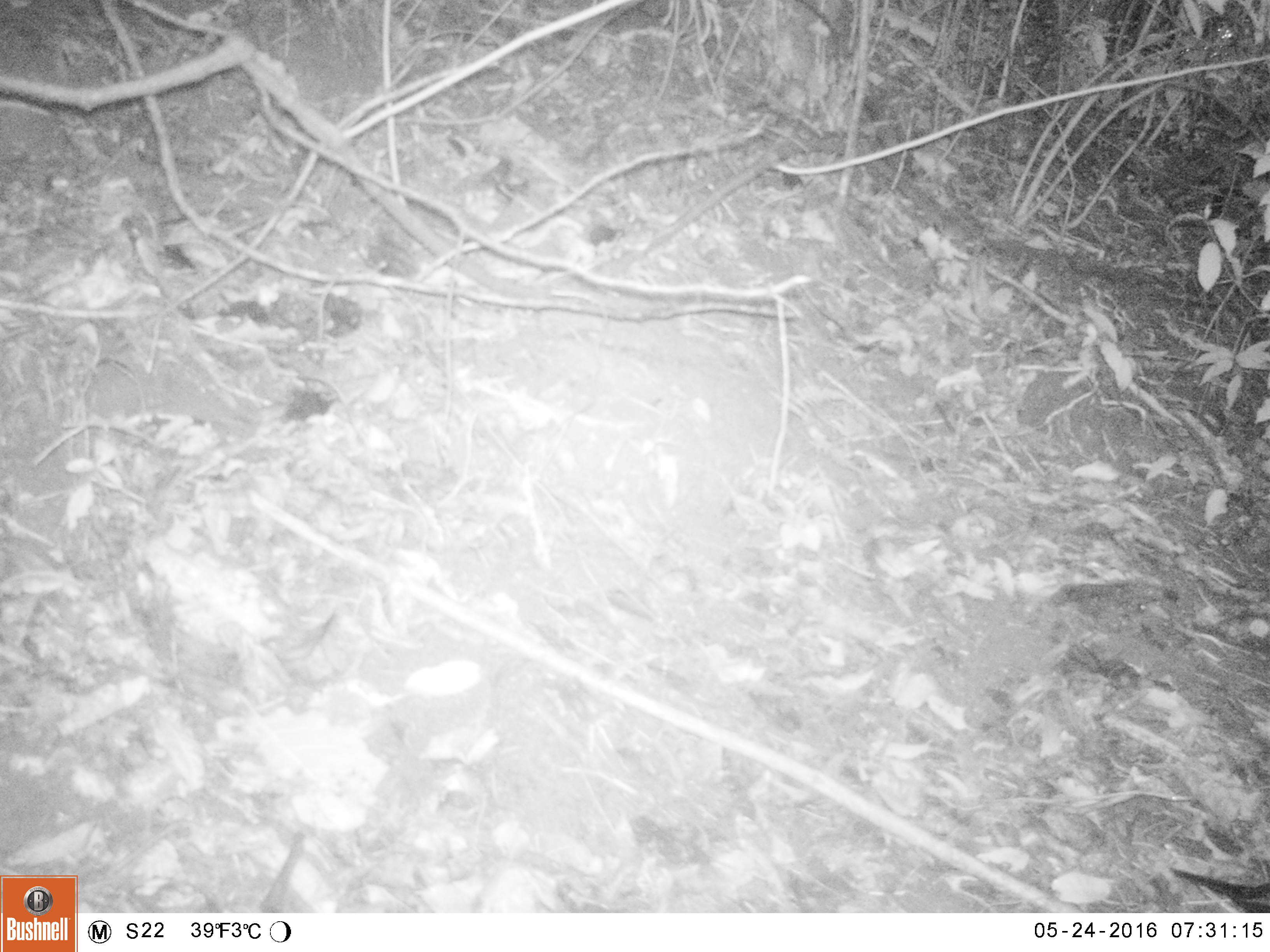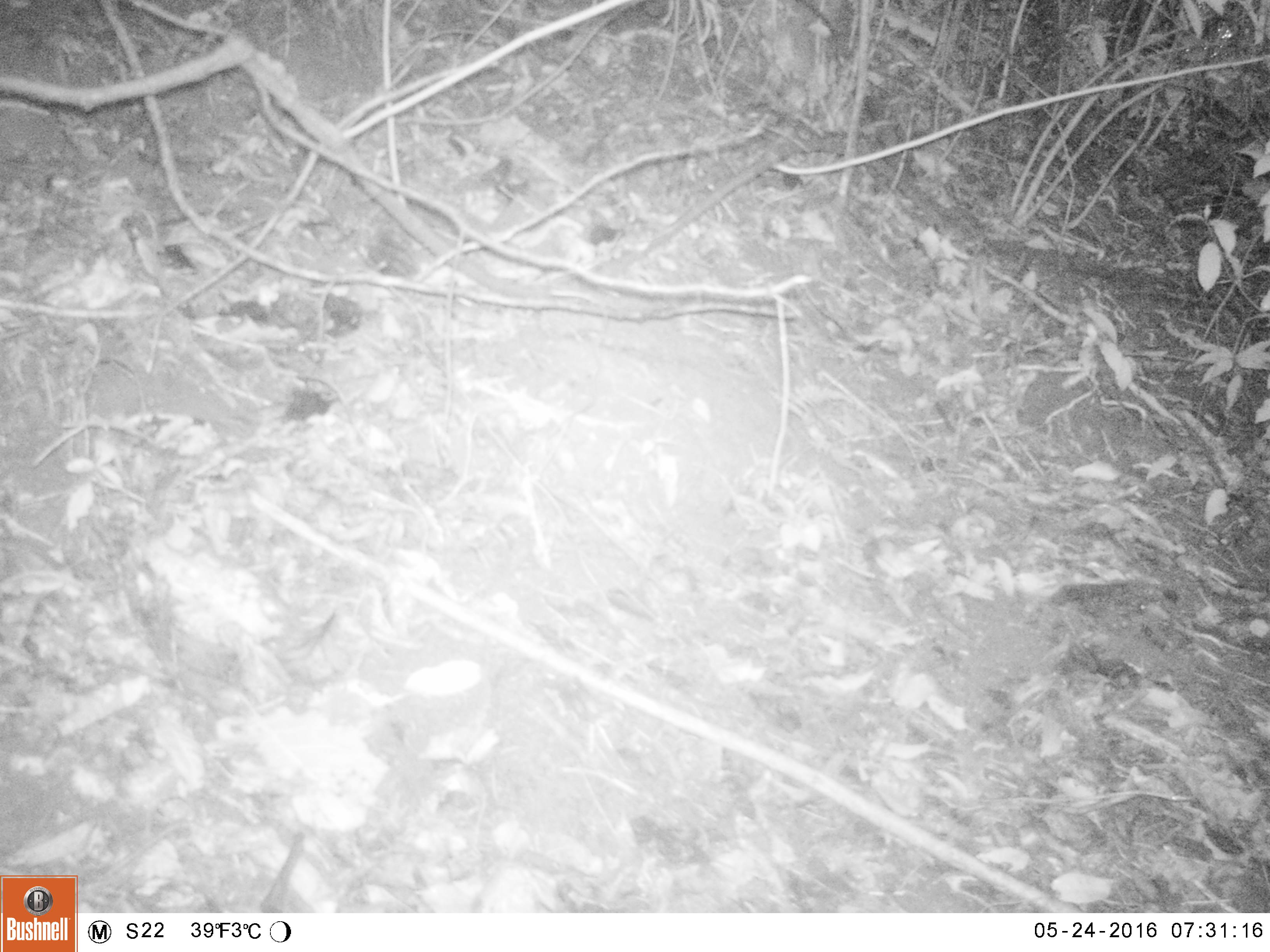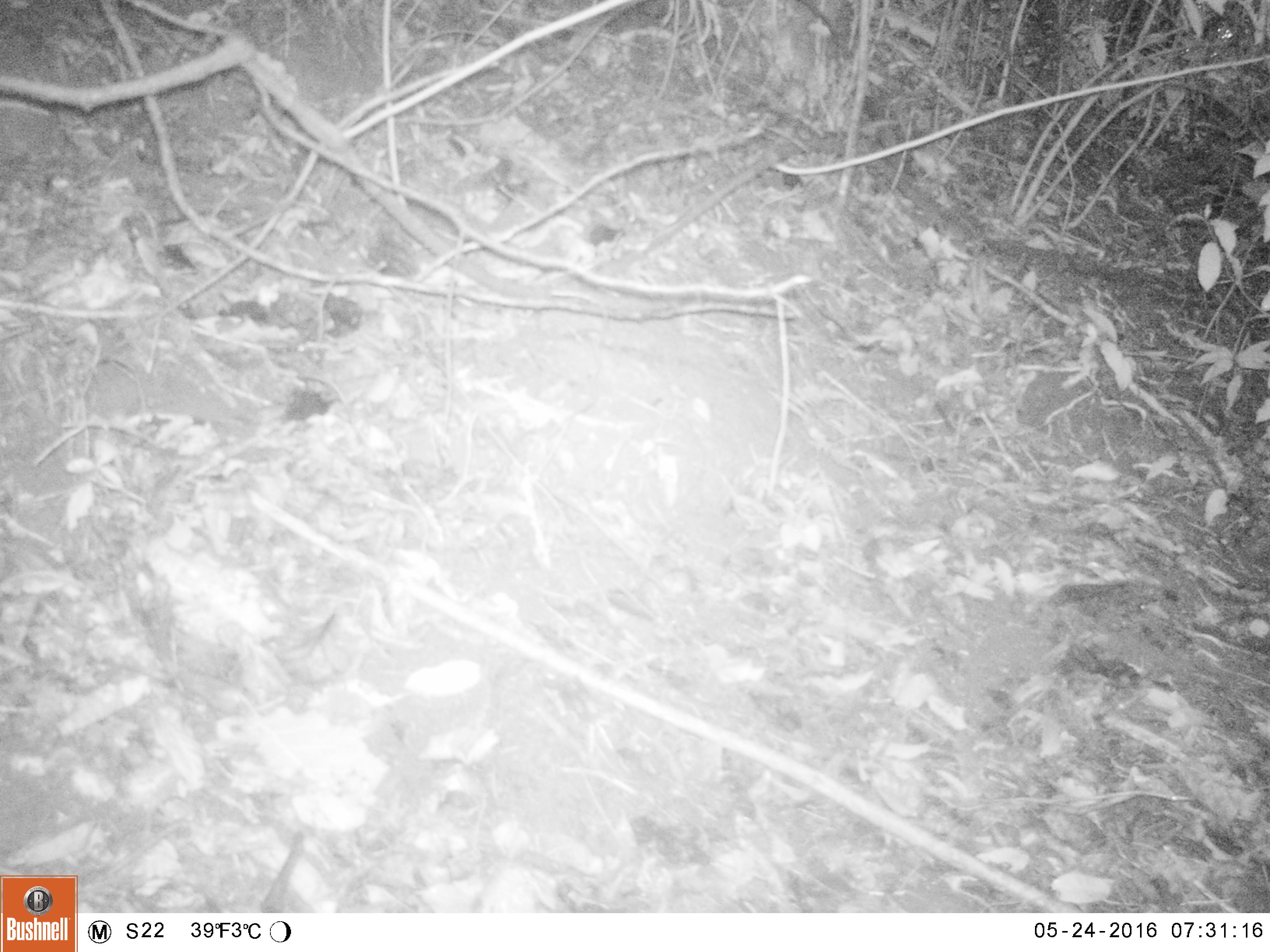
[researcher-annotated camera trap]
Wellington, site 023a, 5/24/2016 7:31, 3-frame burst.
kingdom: Animalia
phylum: Chordata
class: Aves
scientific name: Aves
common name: bird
Bird (Aves).